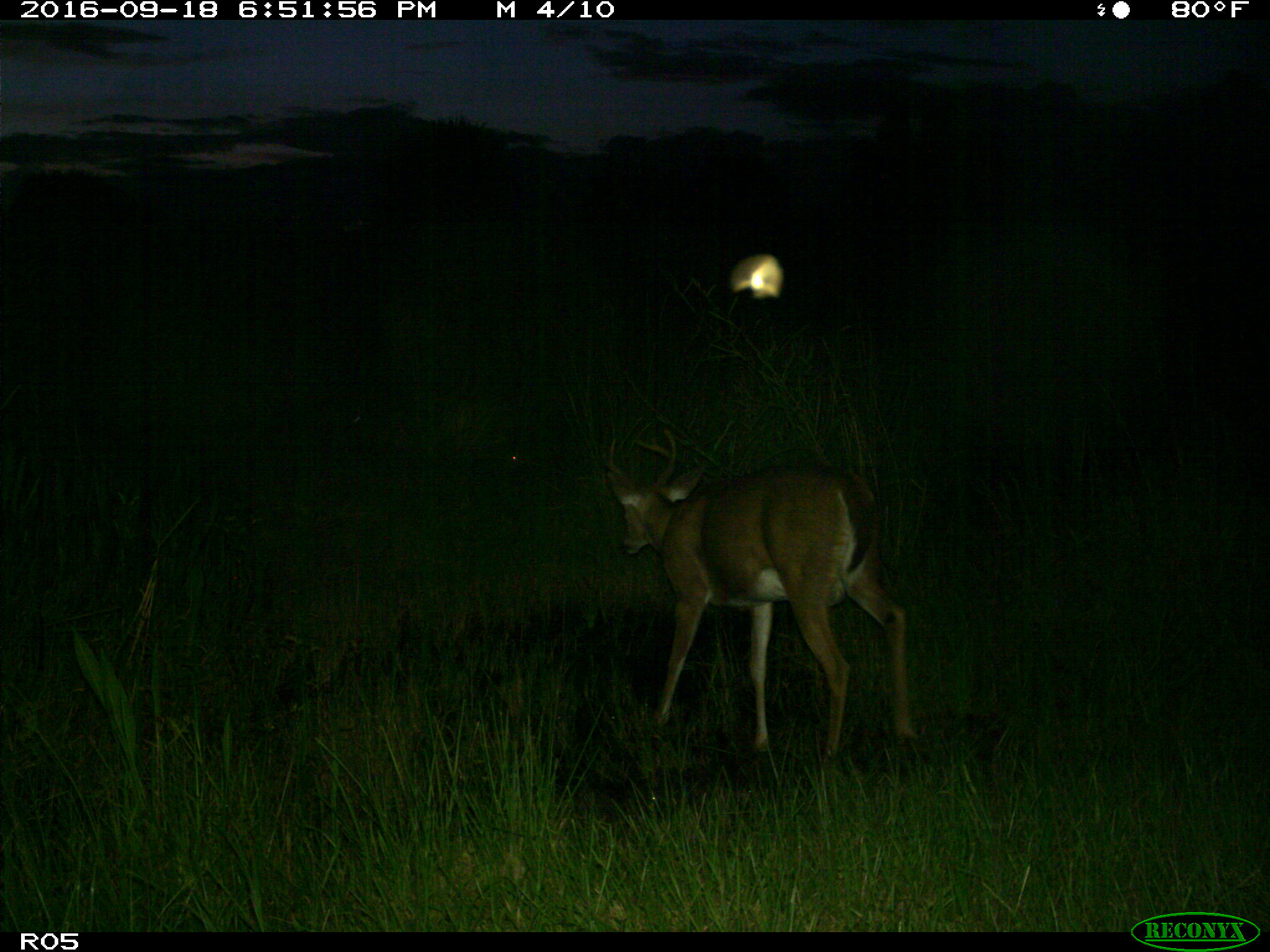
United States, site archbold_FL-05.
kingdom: Animalia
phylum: Chordata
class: Mammalia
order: Artiodactyla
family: Cervidae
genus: Odocoileus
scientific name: Odocoileus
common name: deer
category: unidentified deer